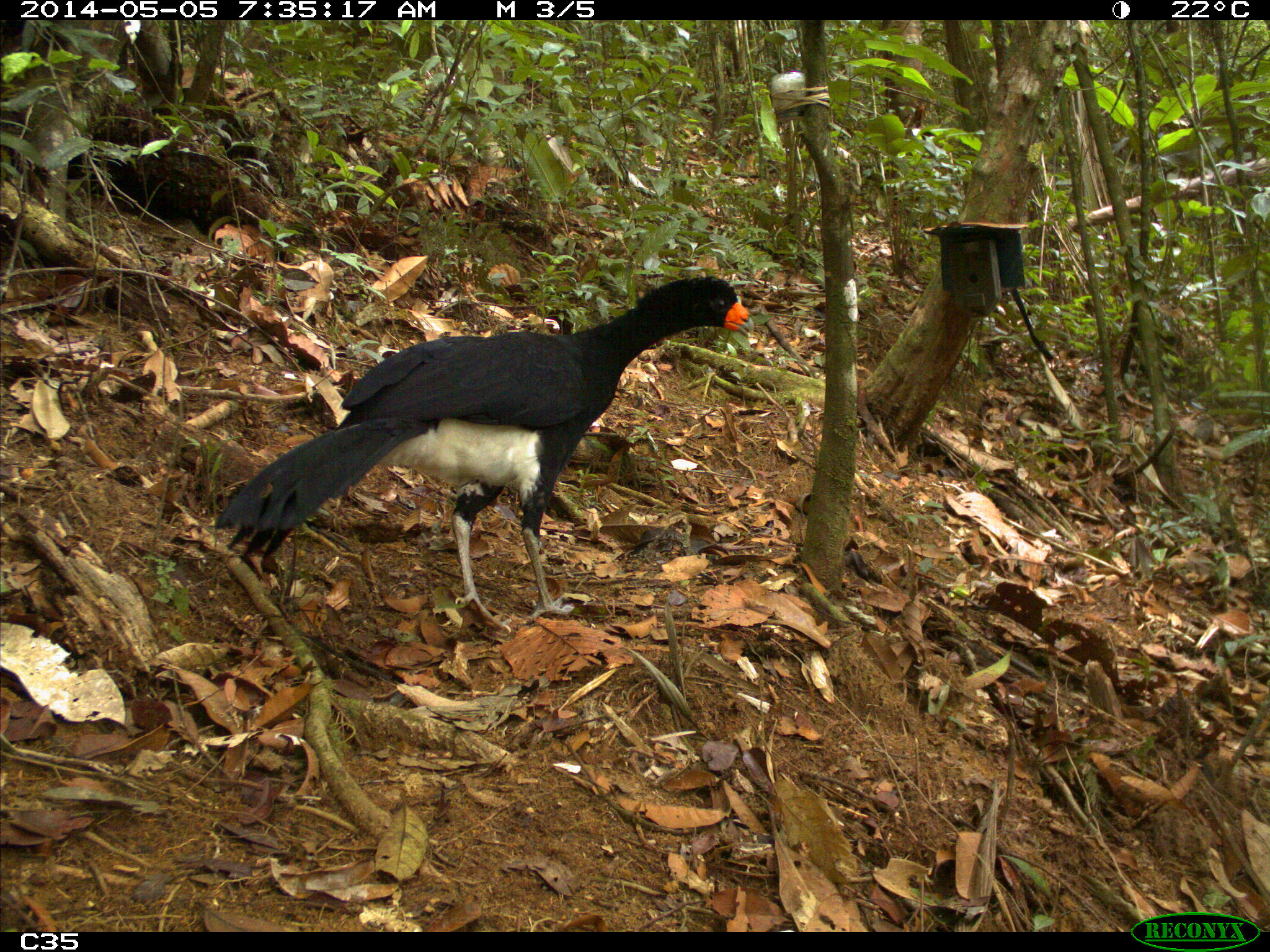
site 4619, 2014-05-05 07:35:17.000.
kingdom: Animalia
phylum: Chordata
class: Aves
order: Galliformes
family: Cracidae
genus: Crax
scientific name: Crax alector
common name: black curassow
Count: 1.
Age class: adult.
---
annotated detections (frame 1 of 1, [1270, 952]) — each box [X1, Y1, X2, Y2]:
crax alector: [209, 274, 755, 633]